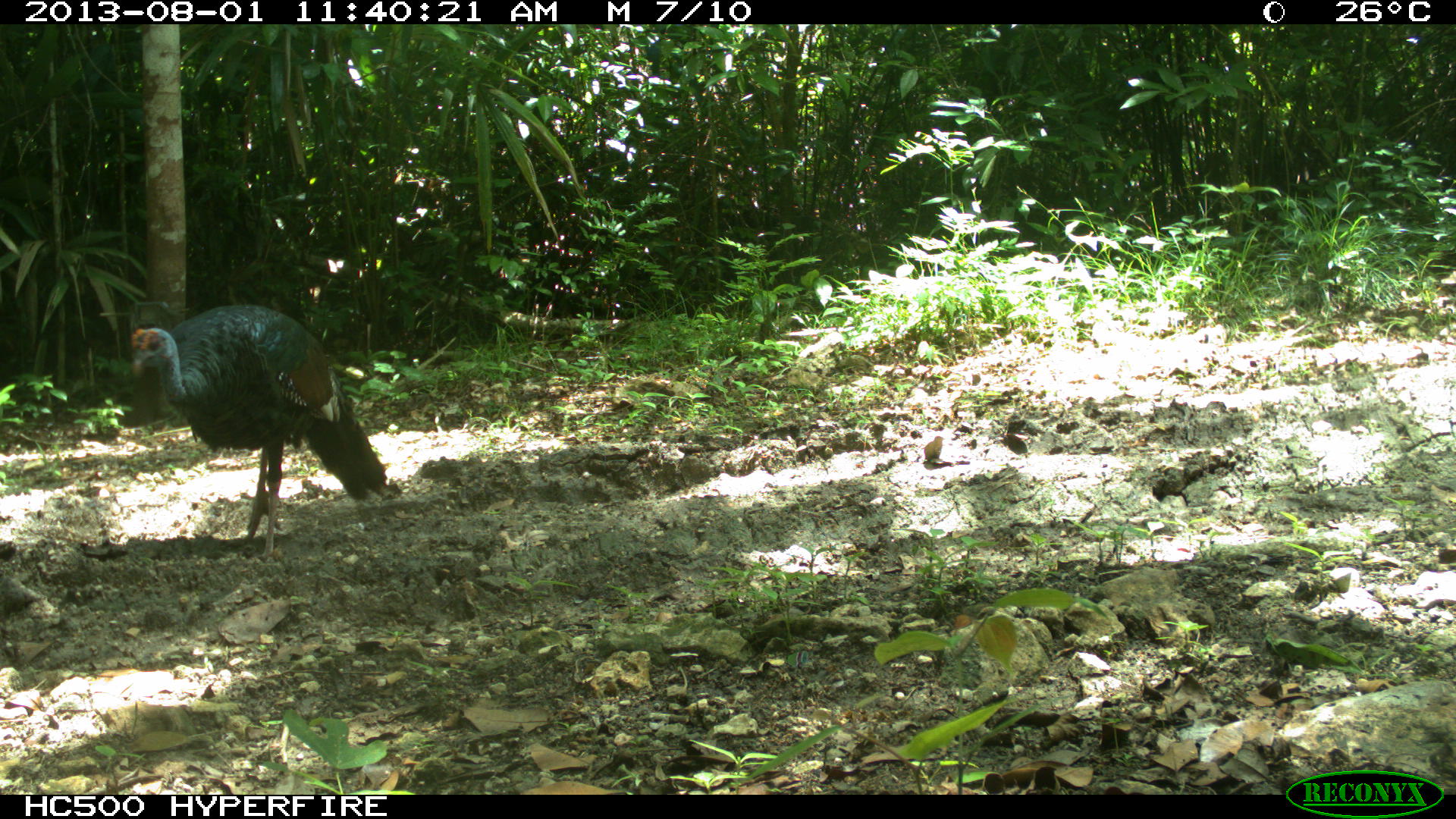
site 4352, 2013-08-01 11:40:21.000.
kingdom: Animalia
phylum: Chordata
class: Aves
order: Galliformes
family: Phasianidae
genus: Meleagris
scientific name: Meleagris ocellata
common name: ocellated turkey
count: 1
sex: male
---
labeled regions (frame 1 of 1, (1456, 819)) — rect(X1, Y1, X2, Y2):
meleagris ocellata: rect(128, 302, 389, 558)